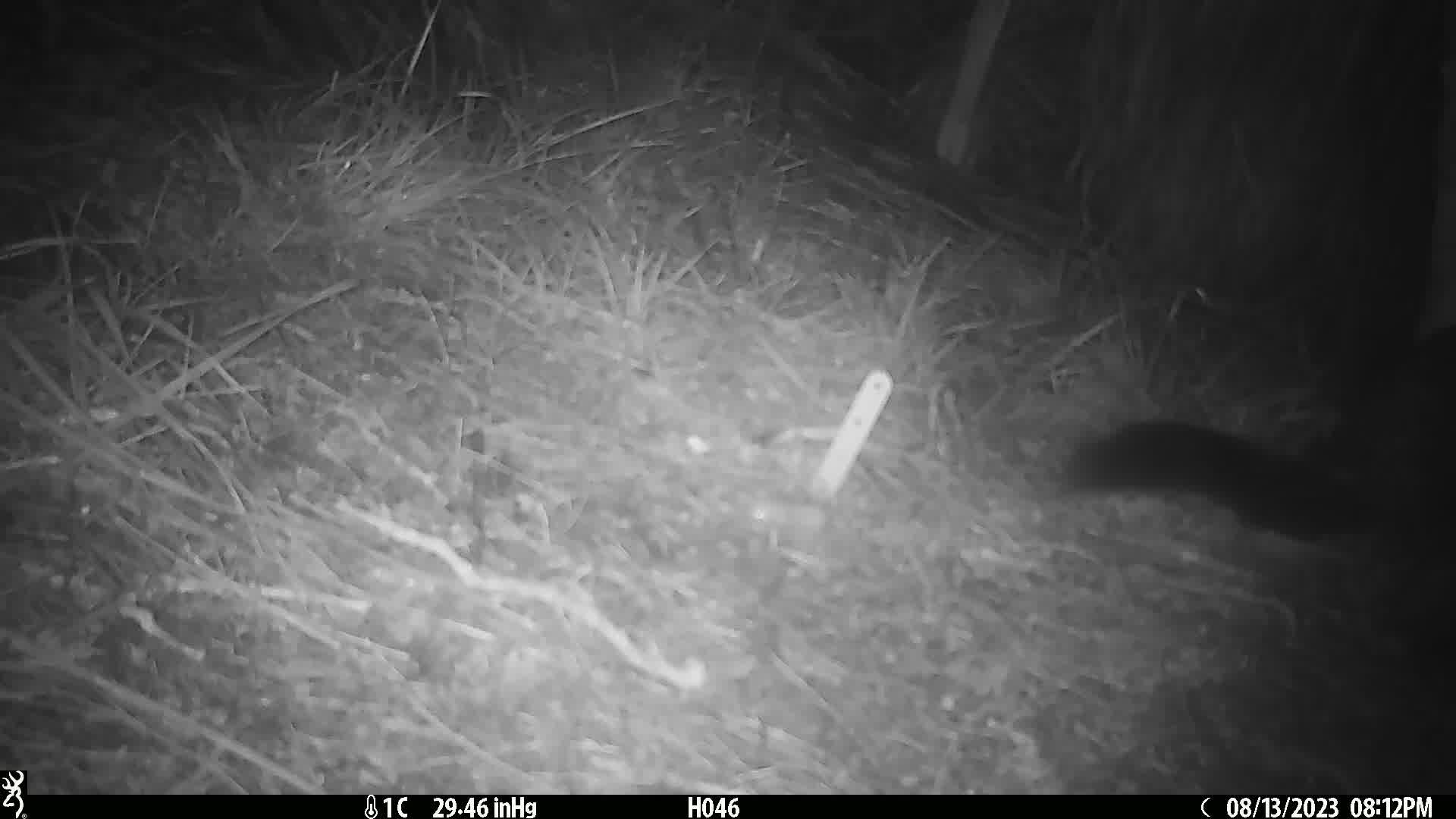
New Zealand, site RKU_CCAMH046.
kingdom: Animalia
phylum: Chordata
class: Mammalia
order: Diprotodontia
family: Phalangeridae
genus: Trichosurus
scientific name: Trichosurus vulpecula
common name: common brushtail possum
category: possum